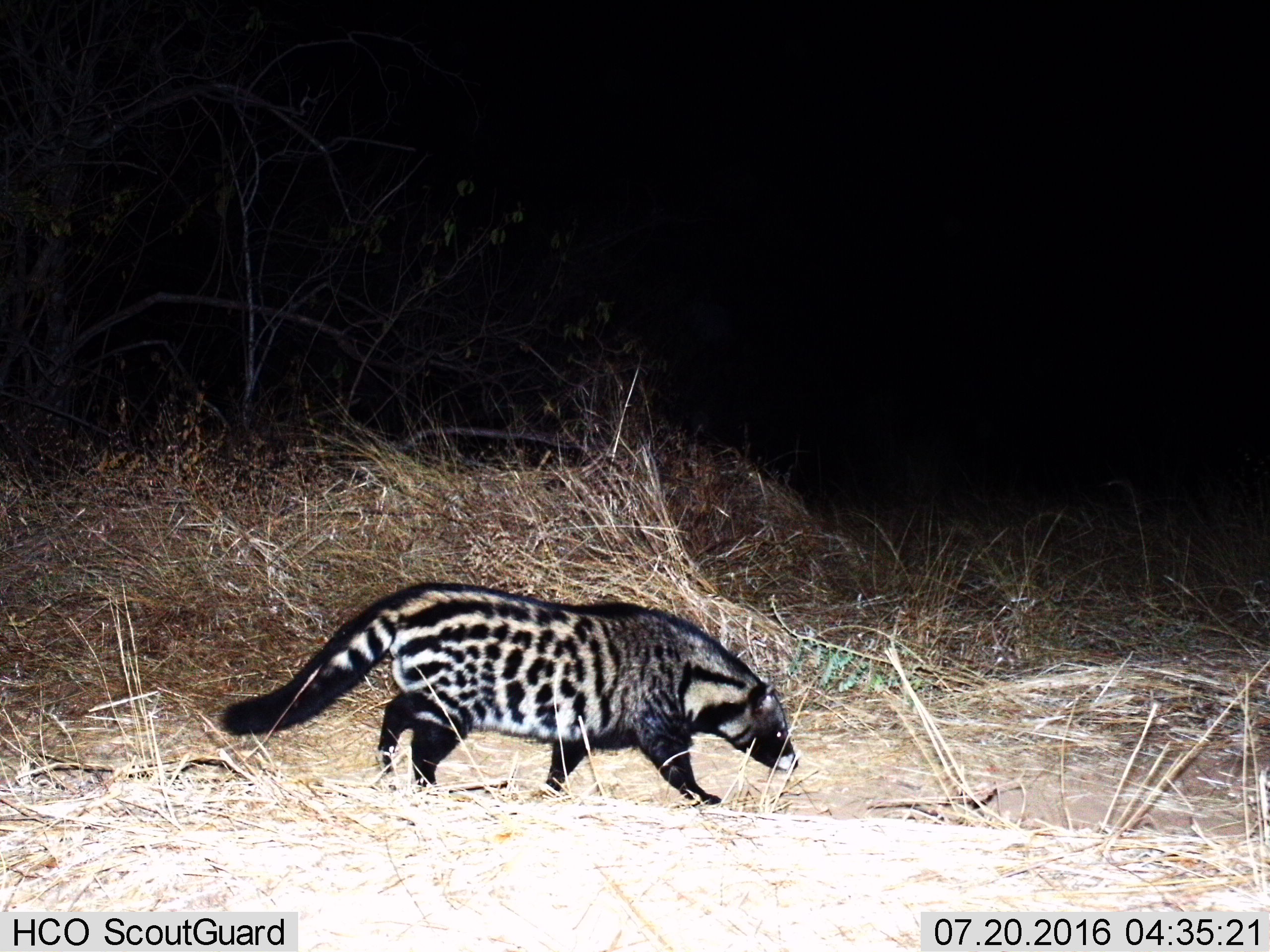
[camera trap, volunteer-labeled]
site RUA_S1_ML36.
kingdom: Animalia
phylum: Chordata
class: Mammalia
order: Carnivora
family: Viverridae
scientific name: Viverridae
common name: civet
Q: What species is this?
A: Civet (Viverridae).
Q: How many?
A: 1.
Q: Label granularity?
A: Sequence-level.